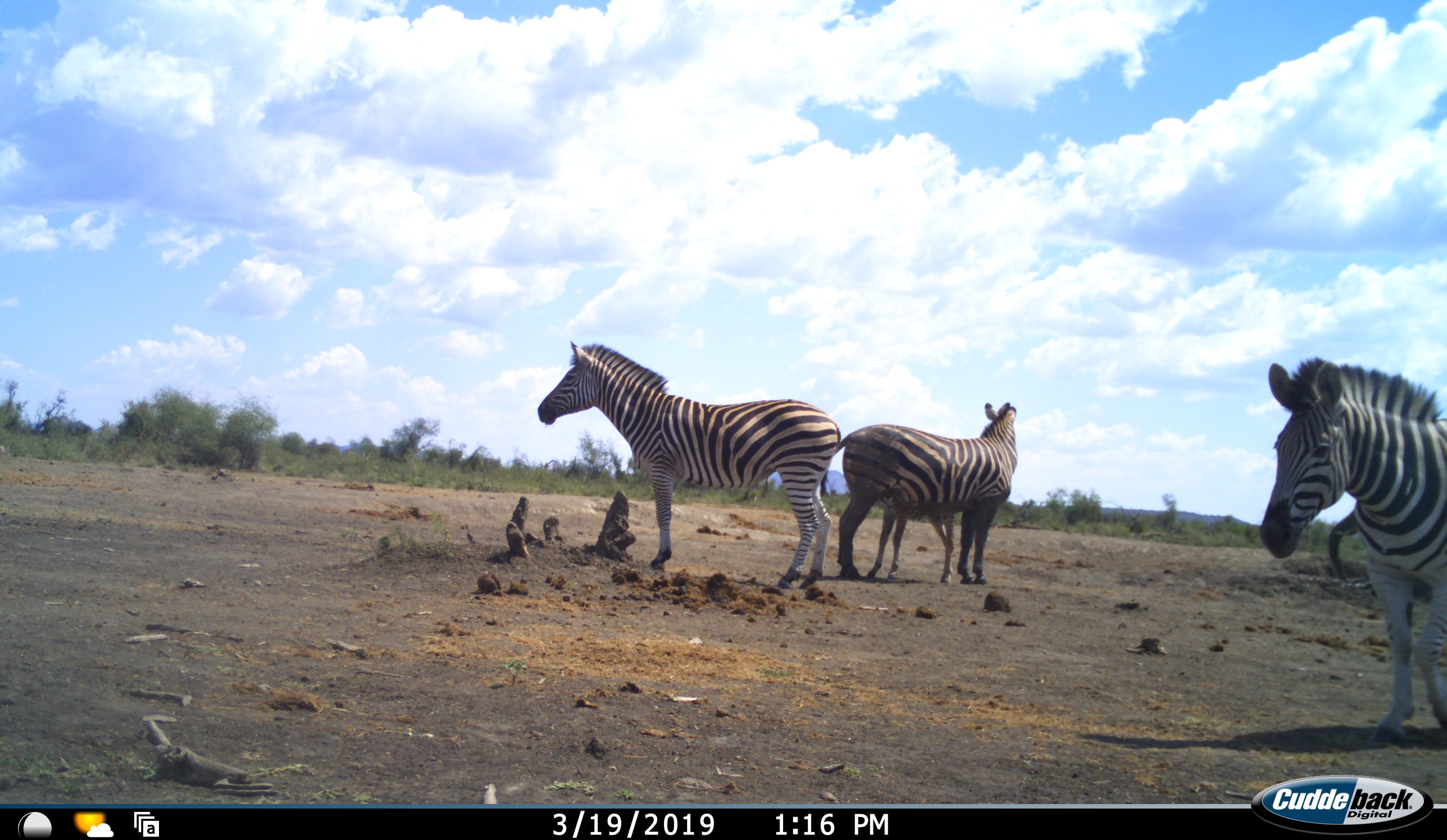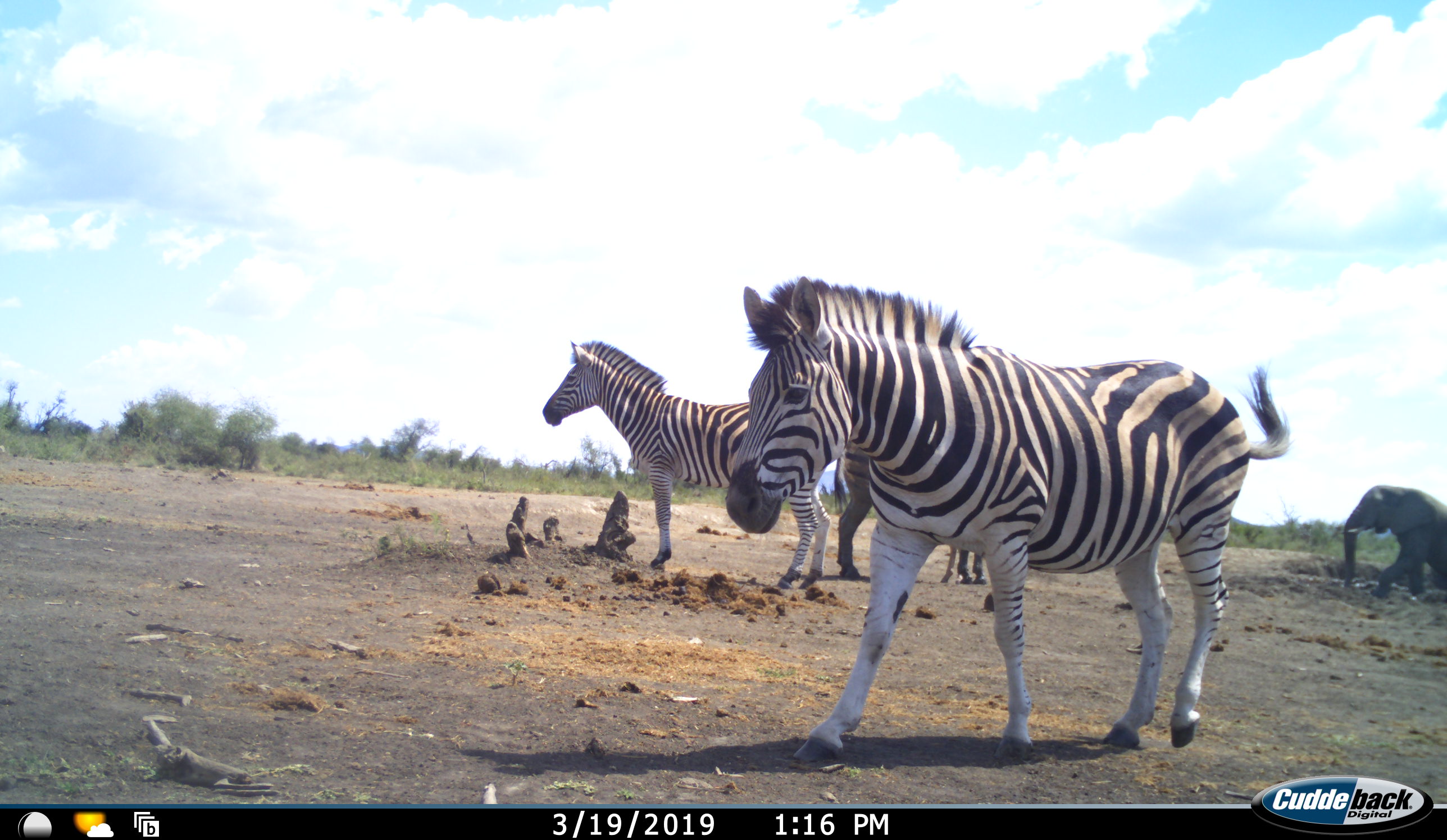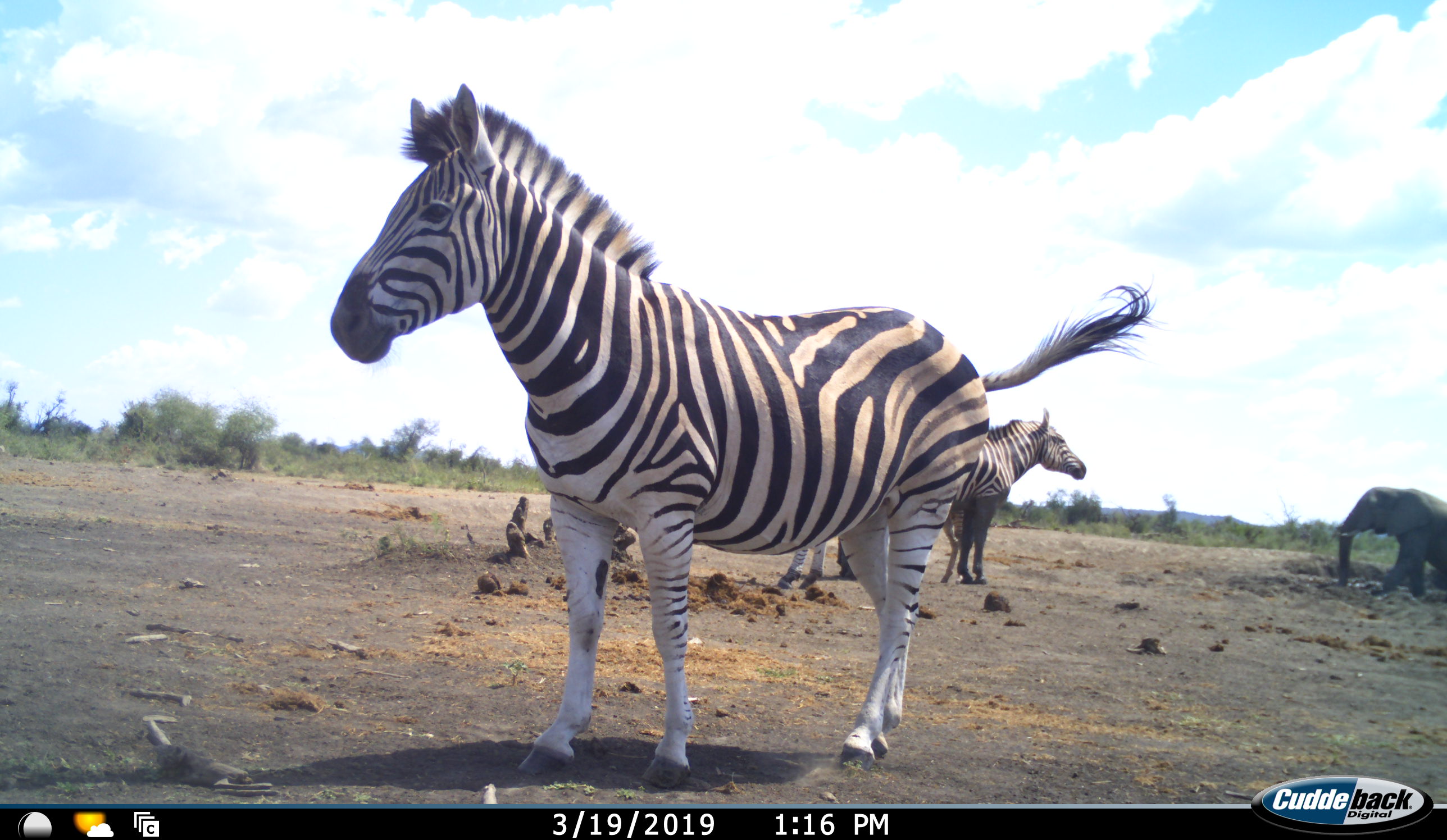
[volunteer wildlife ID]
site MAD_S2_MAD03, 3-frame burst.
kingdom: Animalia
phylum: Chordata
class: Mammalia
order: Proboscidea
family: Elephantidae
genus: Loxodonta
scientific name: Loxodonta africana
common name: african bush elephant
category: elephant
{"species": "elephant (african bush elephant) (Loxodonta africana)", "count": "1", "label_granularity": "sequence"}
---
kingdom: Animalia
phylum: Chordata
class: Mammalia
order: Perissodactyla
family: Equidae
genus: Equus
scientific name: Equus quagga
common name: plains zebra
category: zebraplains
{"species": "zebraplains (plains zebra) (Equus quagga)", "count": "4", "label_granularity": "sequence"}